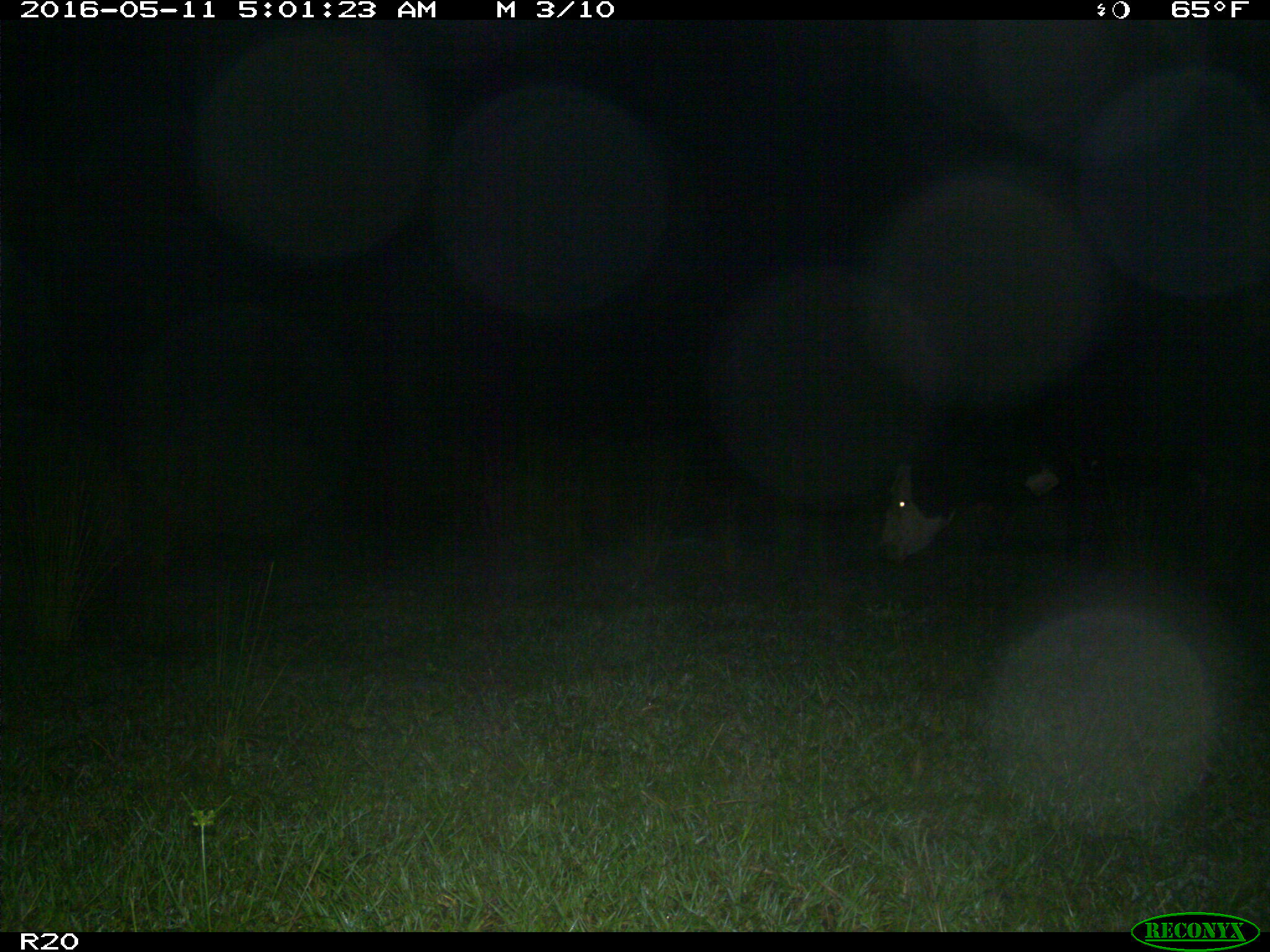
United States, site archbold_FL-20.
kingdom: Animalia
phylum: Chordata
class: Mammalia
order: Artiodactyla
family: Bovidae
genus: Bos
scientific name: Bos taurus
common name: domestic cow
Bos taurus (domestic cow).